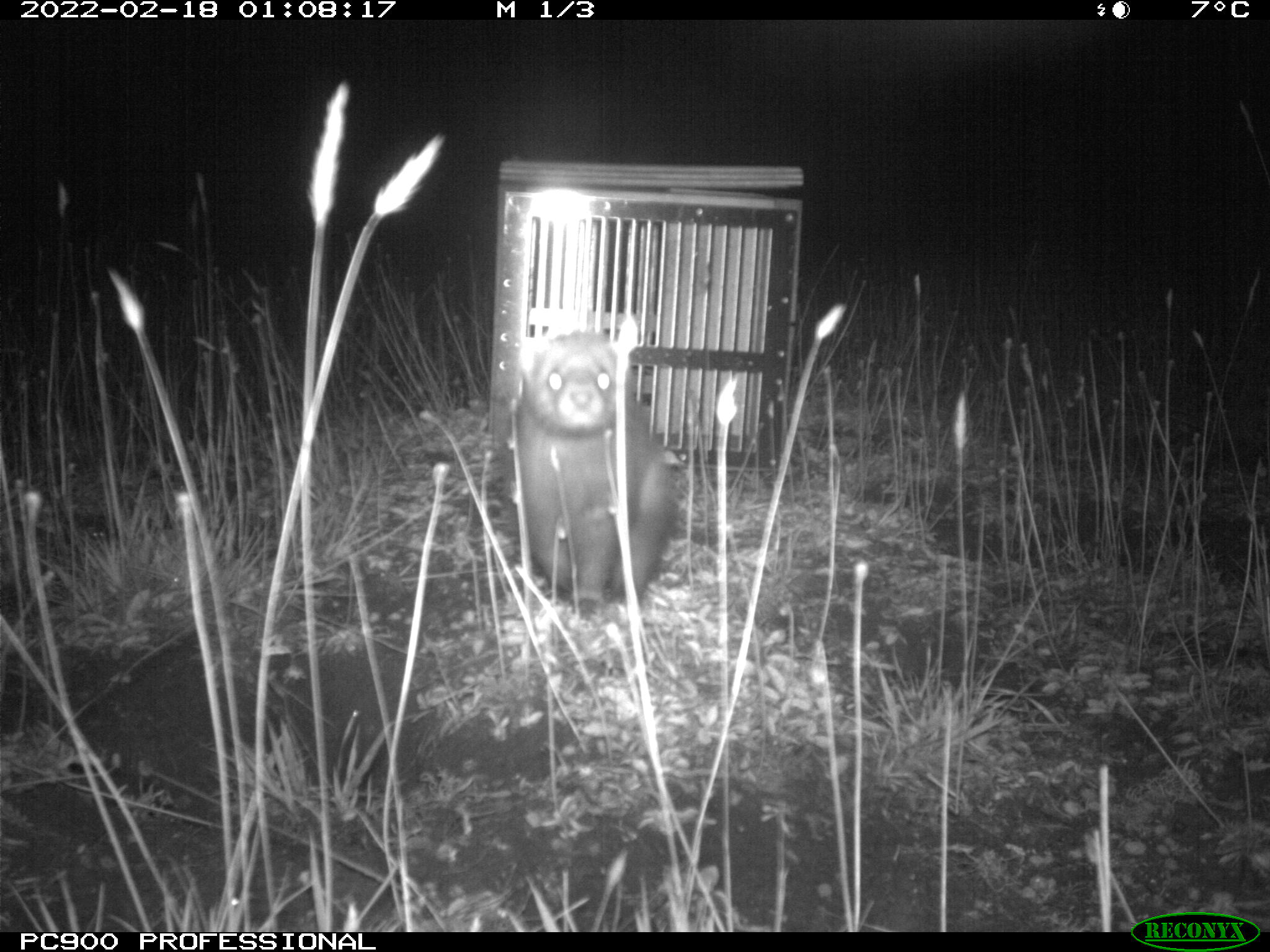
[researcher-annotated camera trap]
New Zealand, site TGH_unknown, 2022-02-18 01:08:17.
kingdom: Animalia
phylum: Chordata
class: Mammalia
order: Carnivora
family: Mustelidae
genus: Mustela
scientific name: Mustela furo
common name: ferret